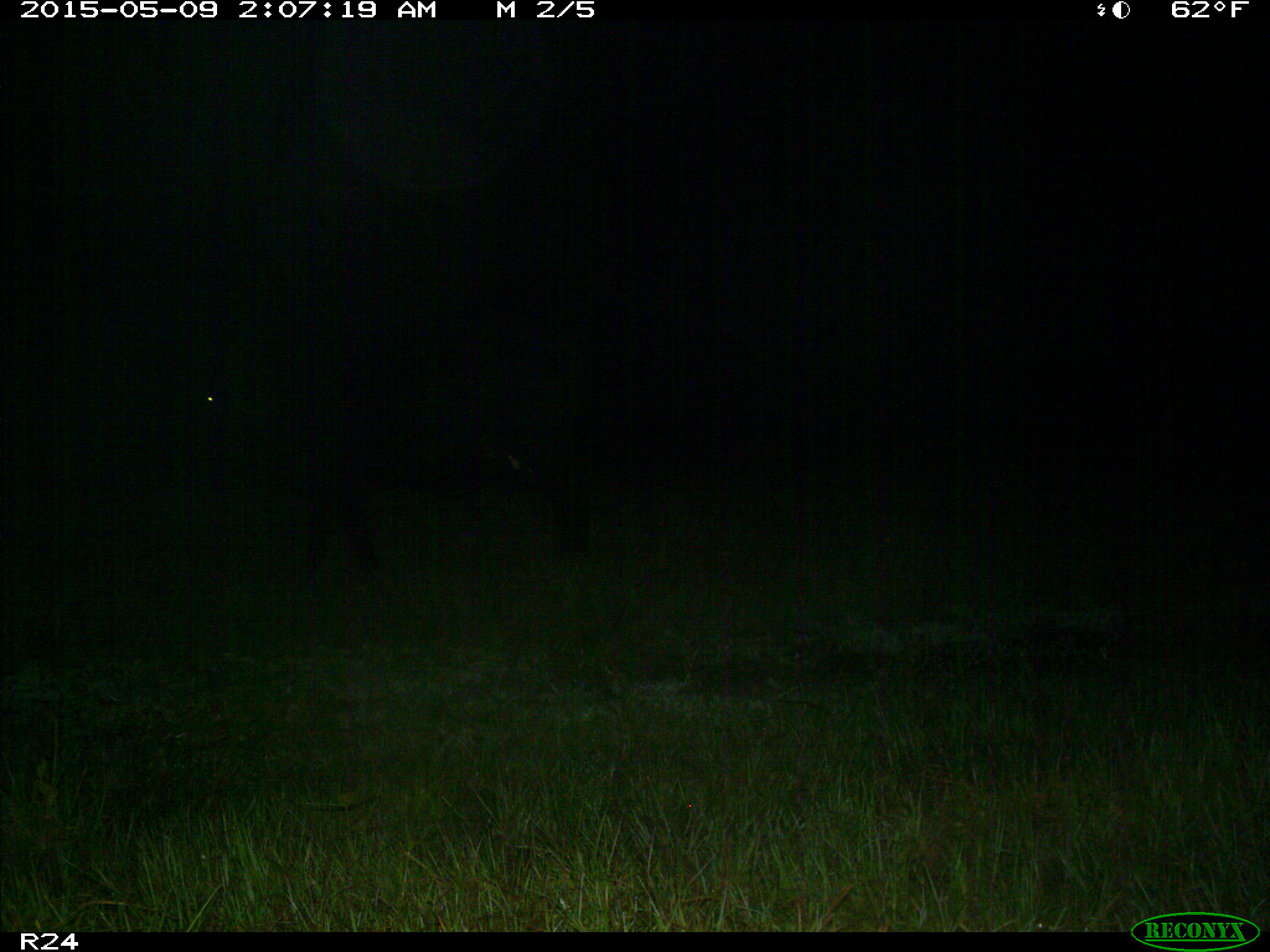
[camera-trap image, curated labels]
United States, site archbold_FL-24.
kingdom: Animalia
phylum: Chordata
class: Mammalia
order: Artiodactyla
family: Bovidae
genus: Bos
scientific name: Bos taurus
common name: domestic cow